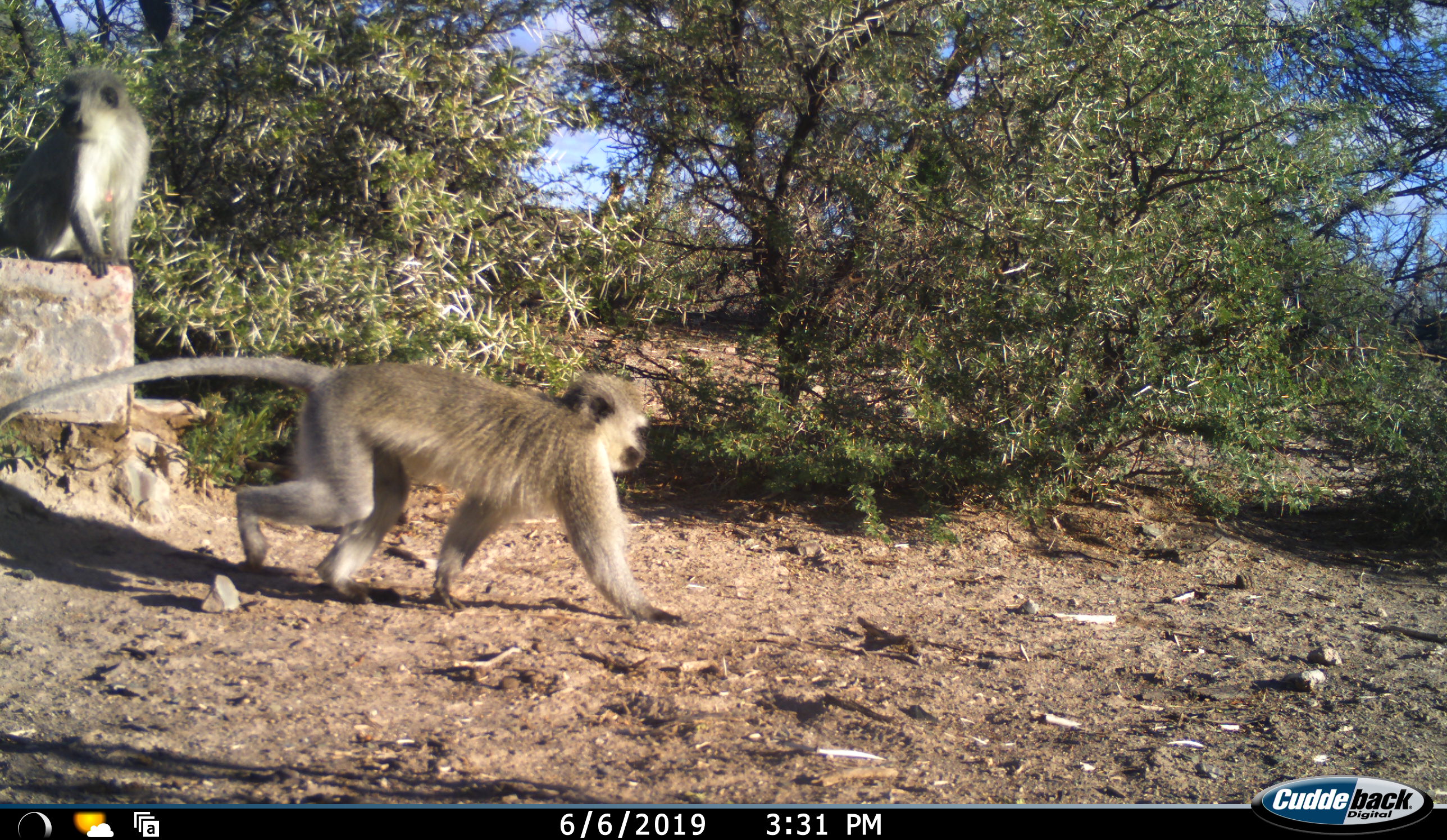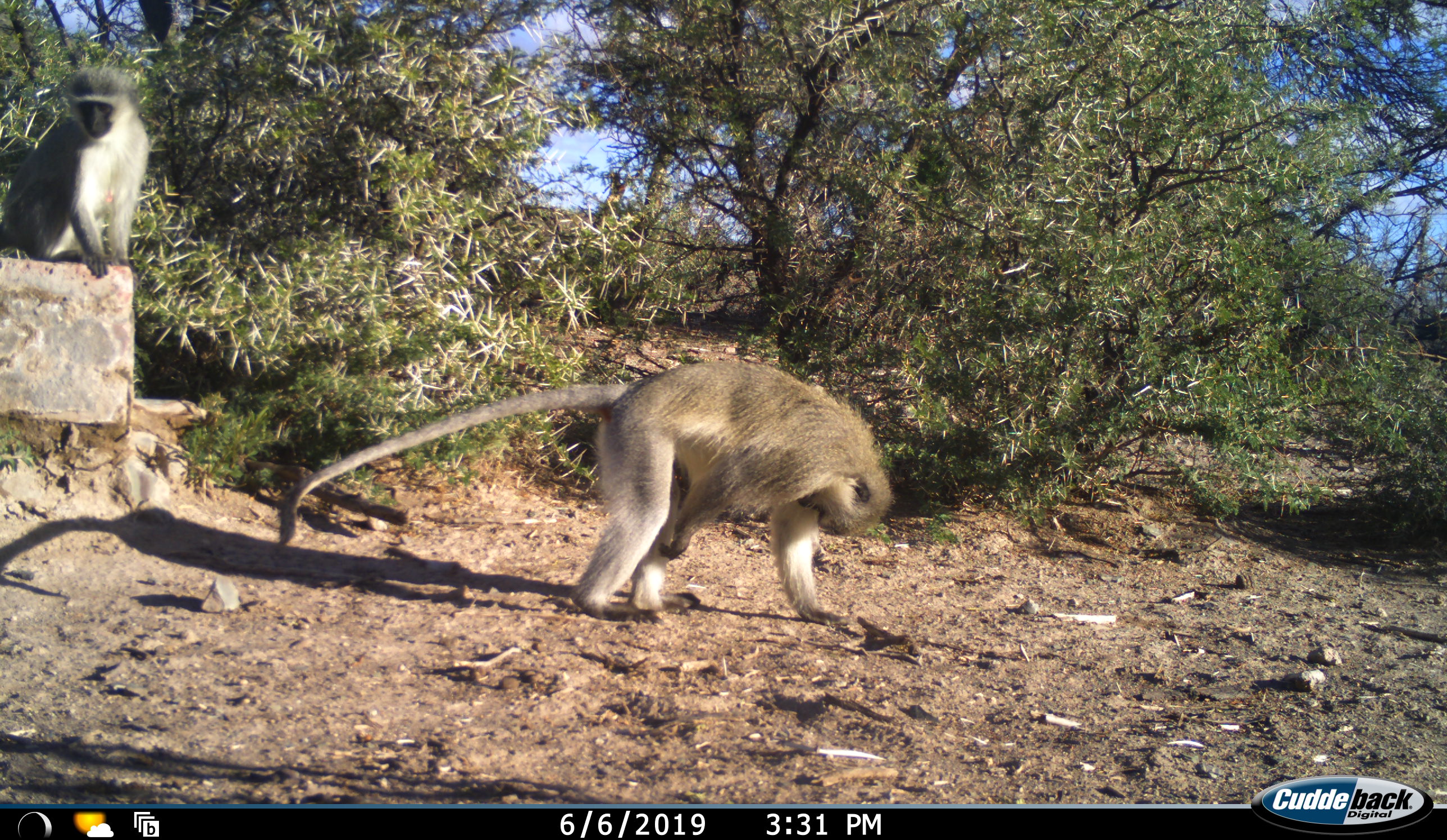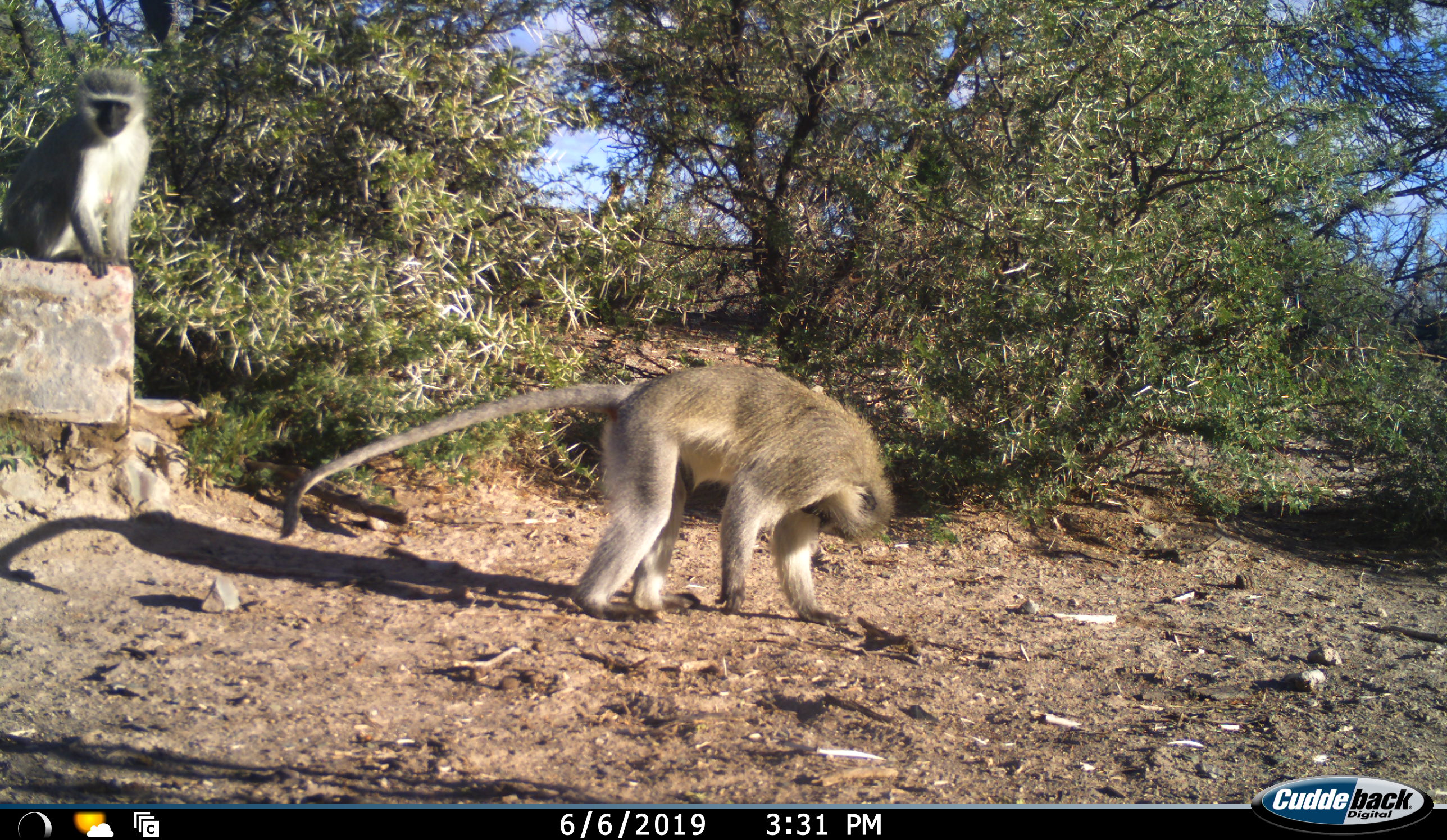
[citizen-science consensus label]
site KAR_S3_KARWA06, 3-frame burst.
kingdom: Animalia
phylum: Chordata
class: Mammalia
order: Primates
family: Cercopithecidae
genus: Chlorocebus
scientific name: Chlorocebus pygerythrus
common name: vervet monkey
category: monkeyvervet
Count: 2.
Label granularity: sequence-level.